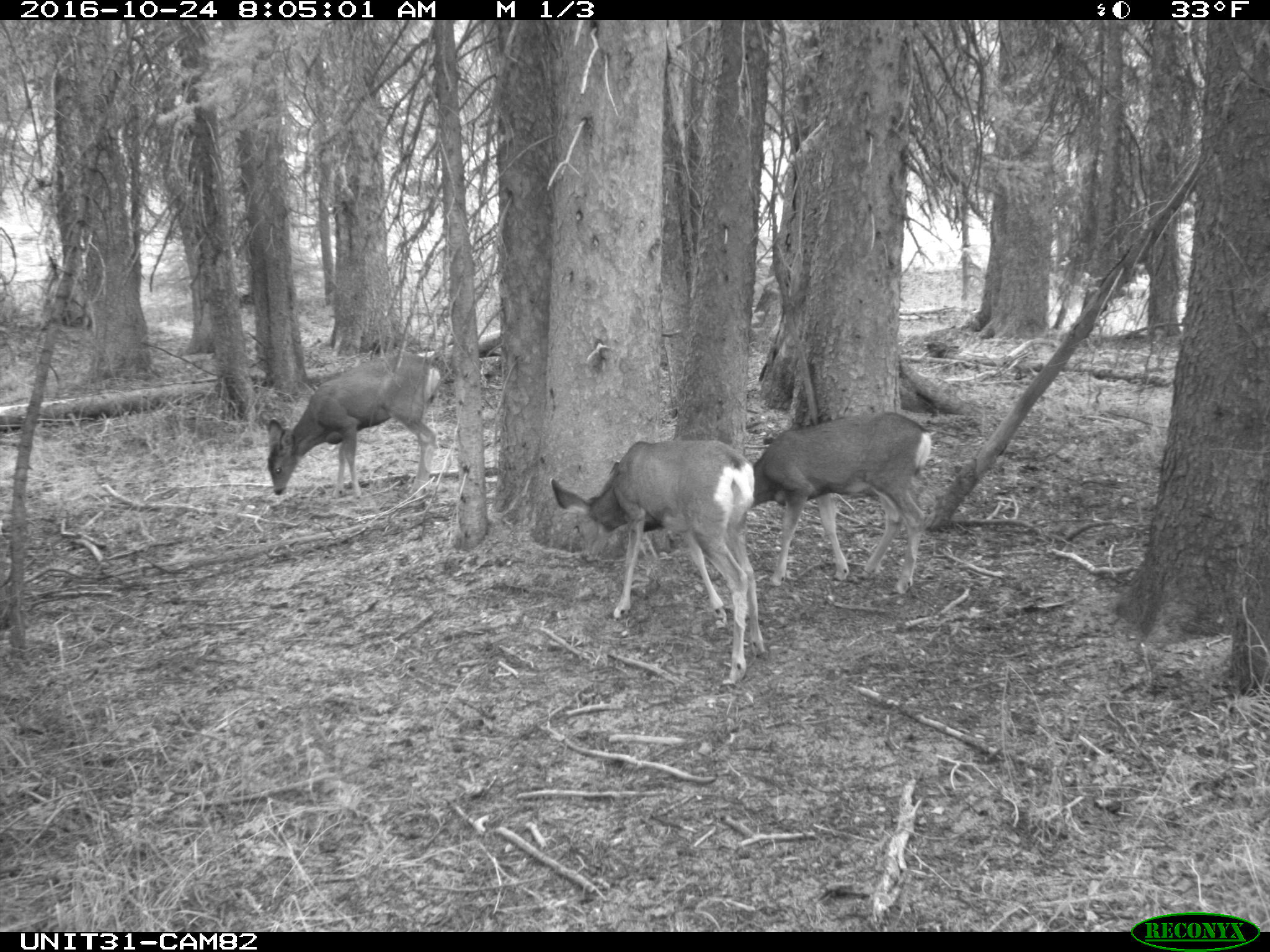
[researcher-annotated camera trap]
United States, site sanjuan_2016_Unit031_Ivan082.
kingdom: Animalia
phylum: Chordata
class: Mammalia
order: Artiodactyla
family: Cervidae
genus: Odocoileus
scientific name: Odocoileus hemionus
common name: mule deer